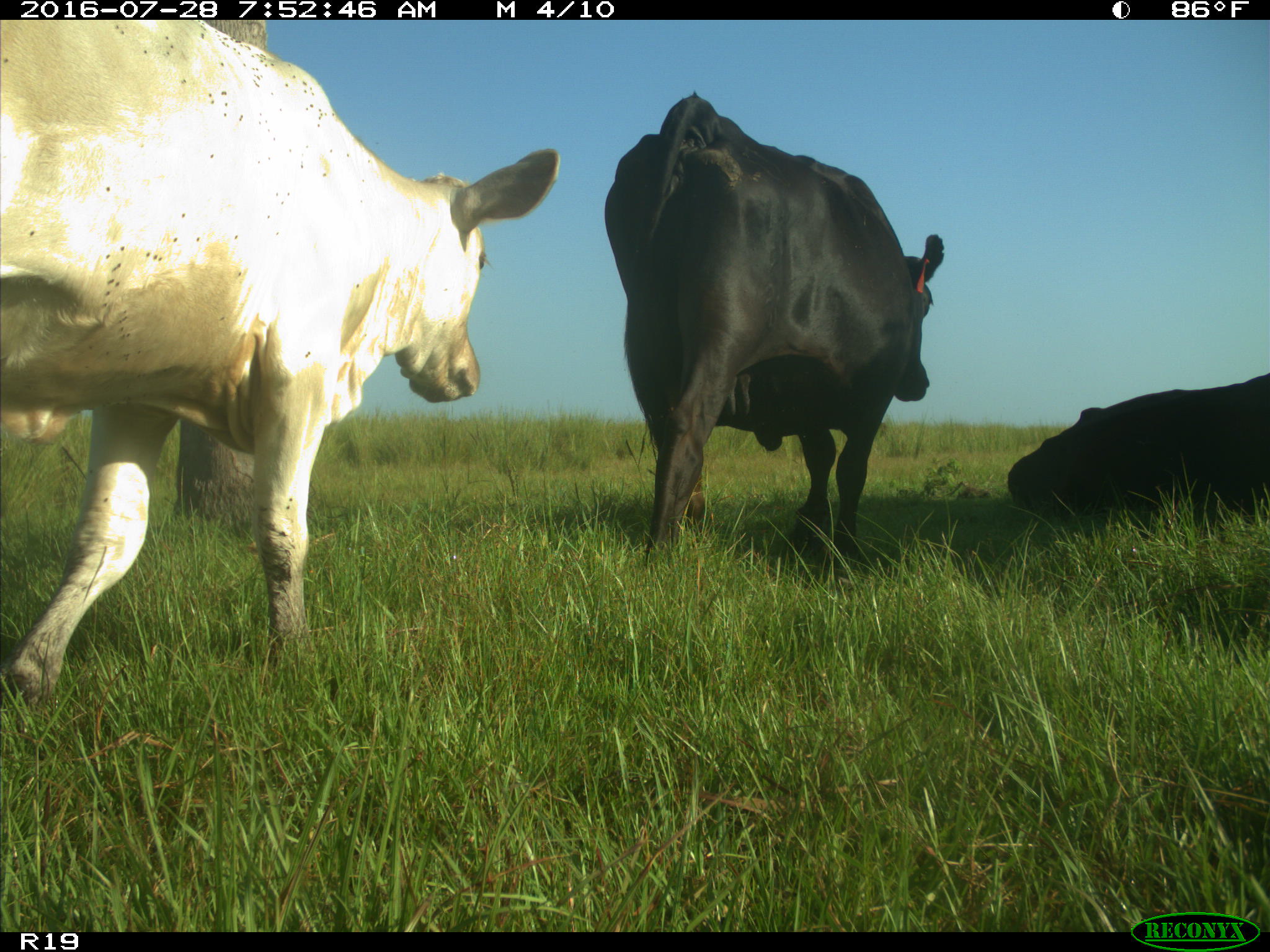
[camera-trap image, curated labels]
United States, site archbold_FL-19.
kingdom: Animalia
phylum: Chordata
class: Mammalia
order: Artiodactyla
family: Bovidae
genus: Bos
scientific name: Bos taurus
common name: domestic cow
Bos taurus (domestic cow).